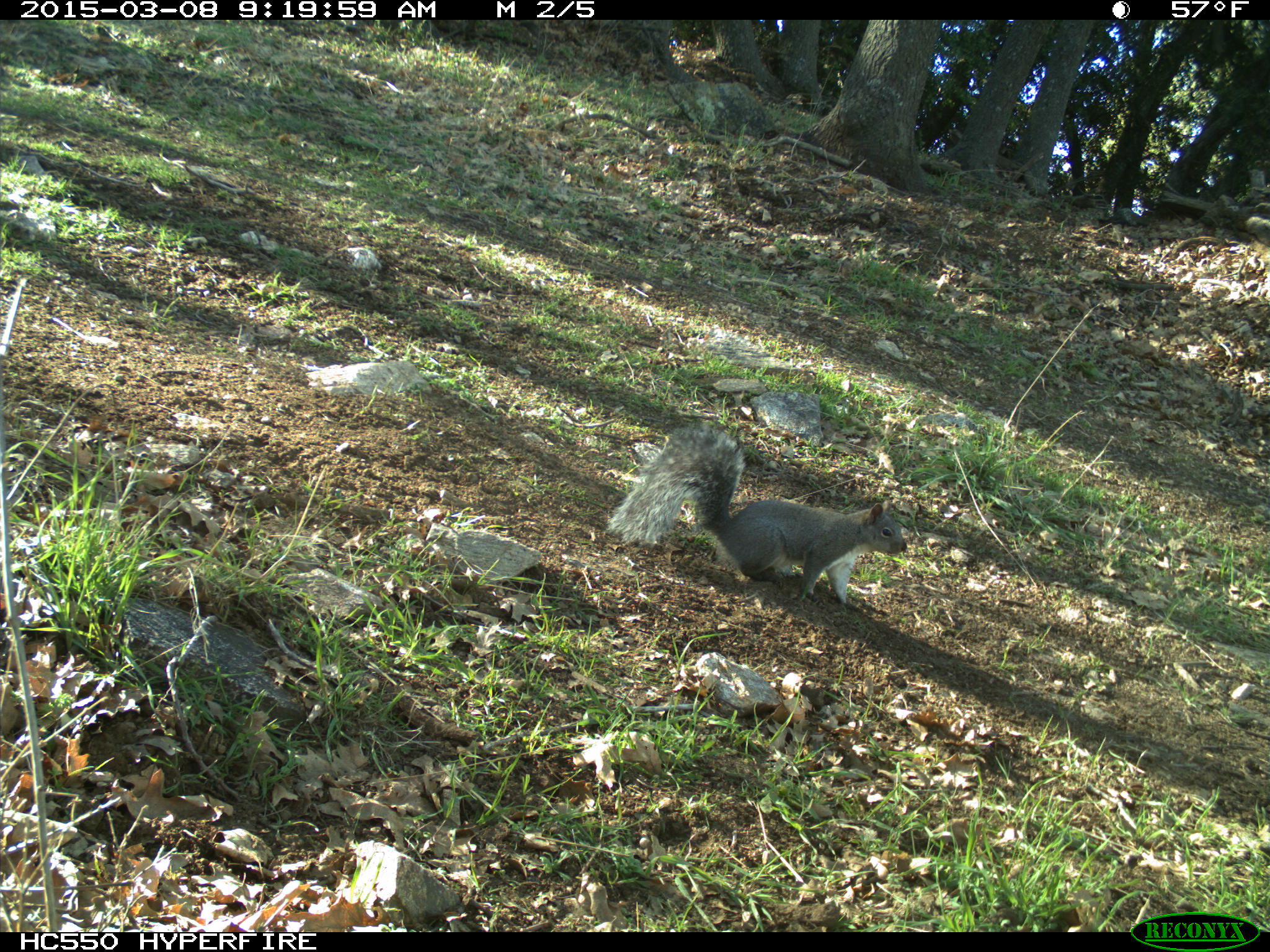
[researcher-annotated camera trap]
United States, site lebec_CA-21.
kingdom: Animalia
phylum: Chordata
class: Mammalia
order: Rodentia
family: Sciuridae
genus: Sciurus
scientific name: Sciurus carolinensis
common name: eastern gray squirrel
Sciurus carolinensis (eastern gray squirrel).